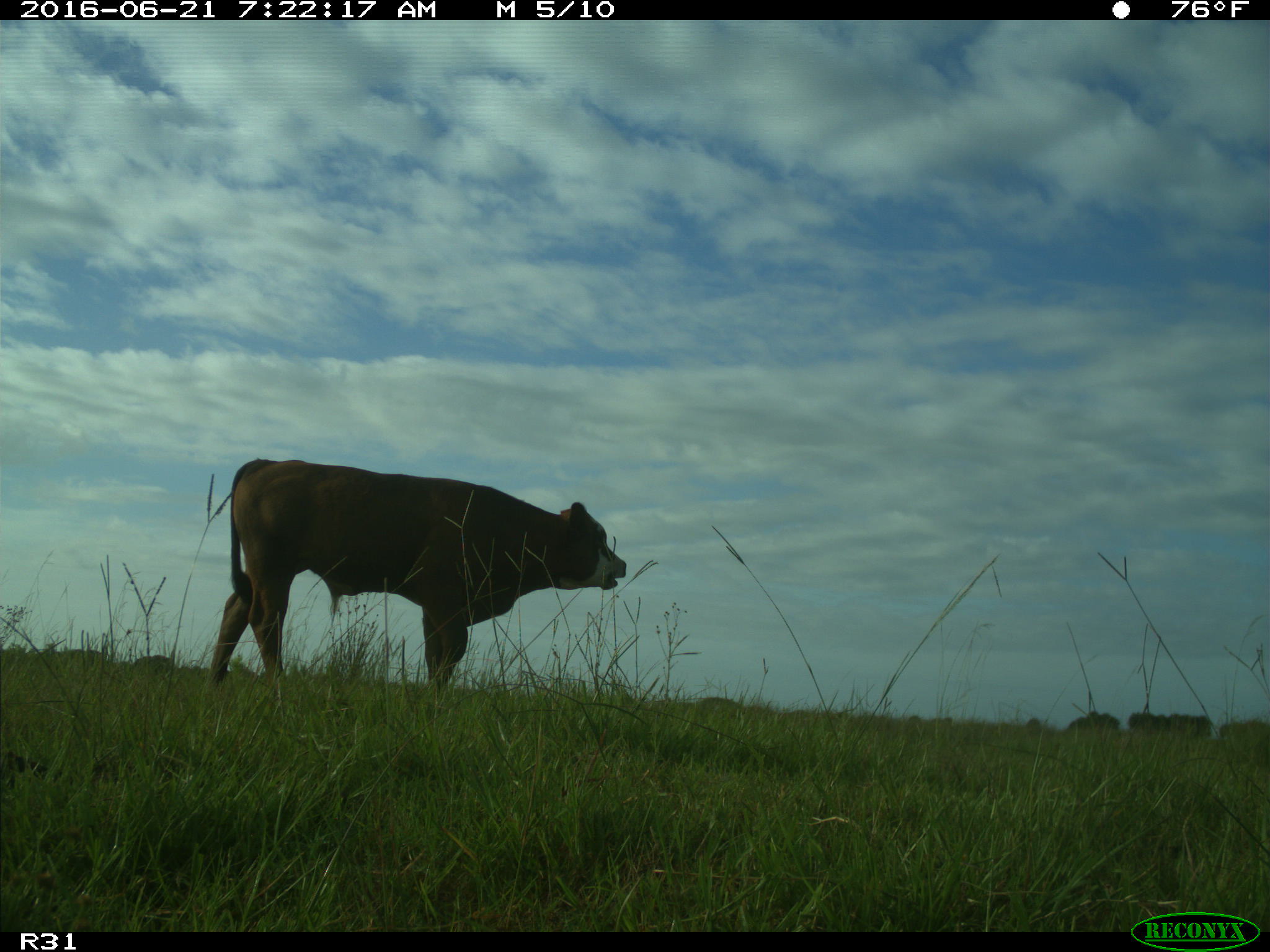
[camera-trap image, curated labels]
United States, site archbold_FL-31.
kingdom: Animalia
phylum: Chordata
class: Mammalia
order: Artiodactyla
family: Bovidae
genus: Bos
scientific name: Bos taurus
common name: domestic cow